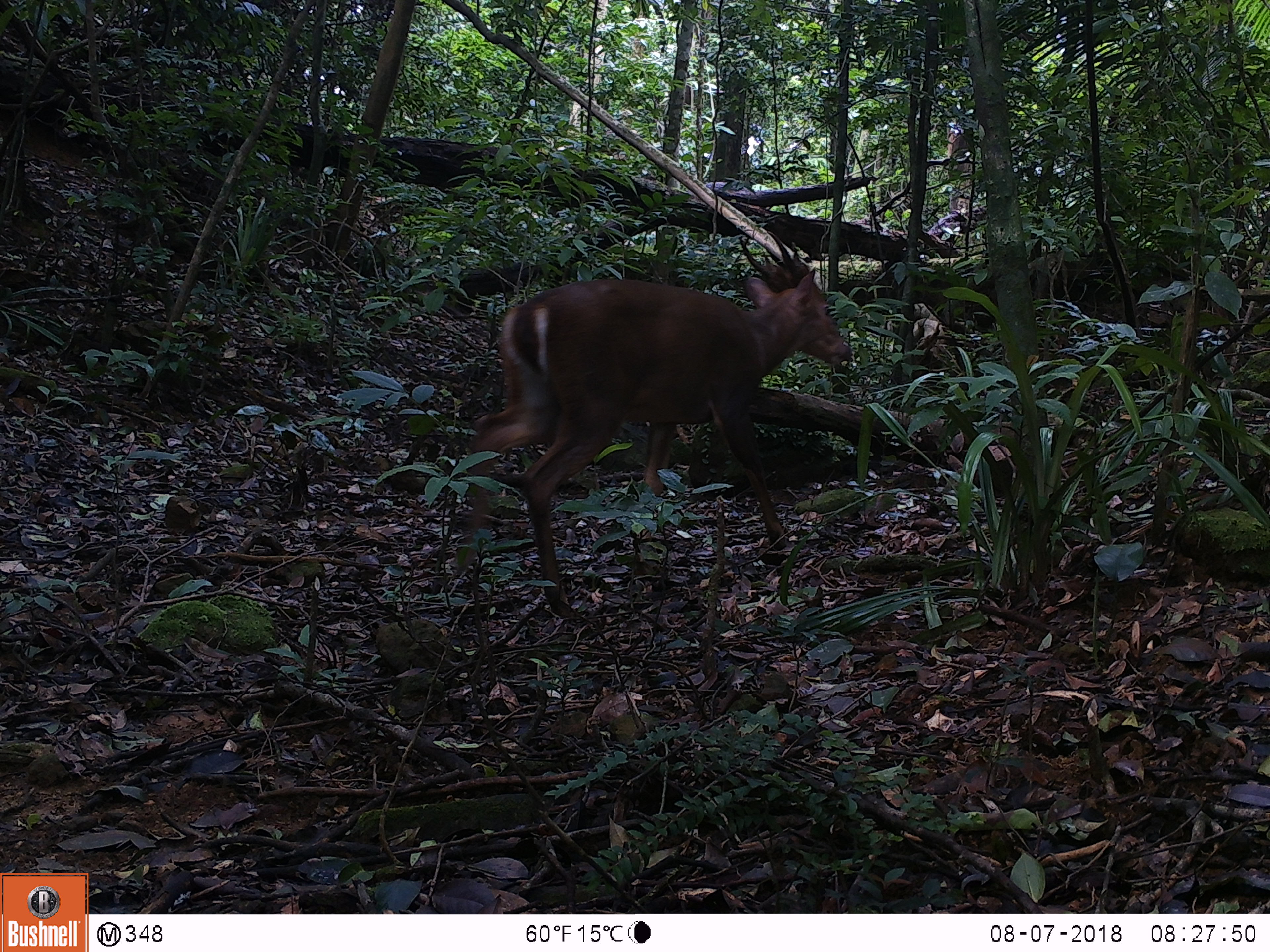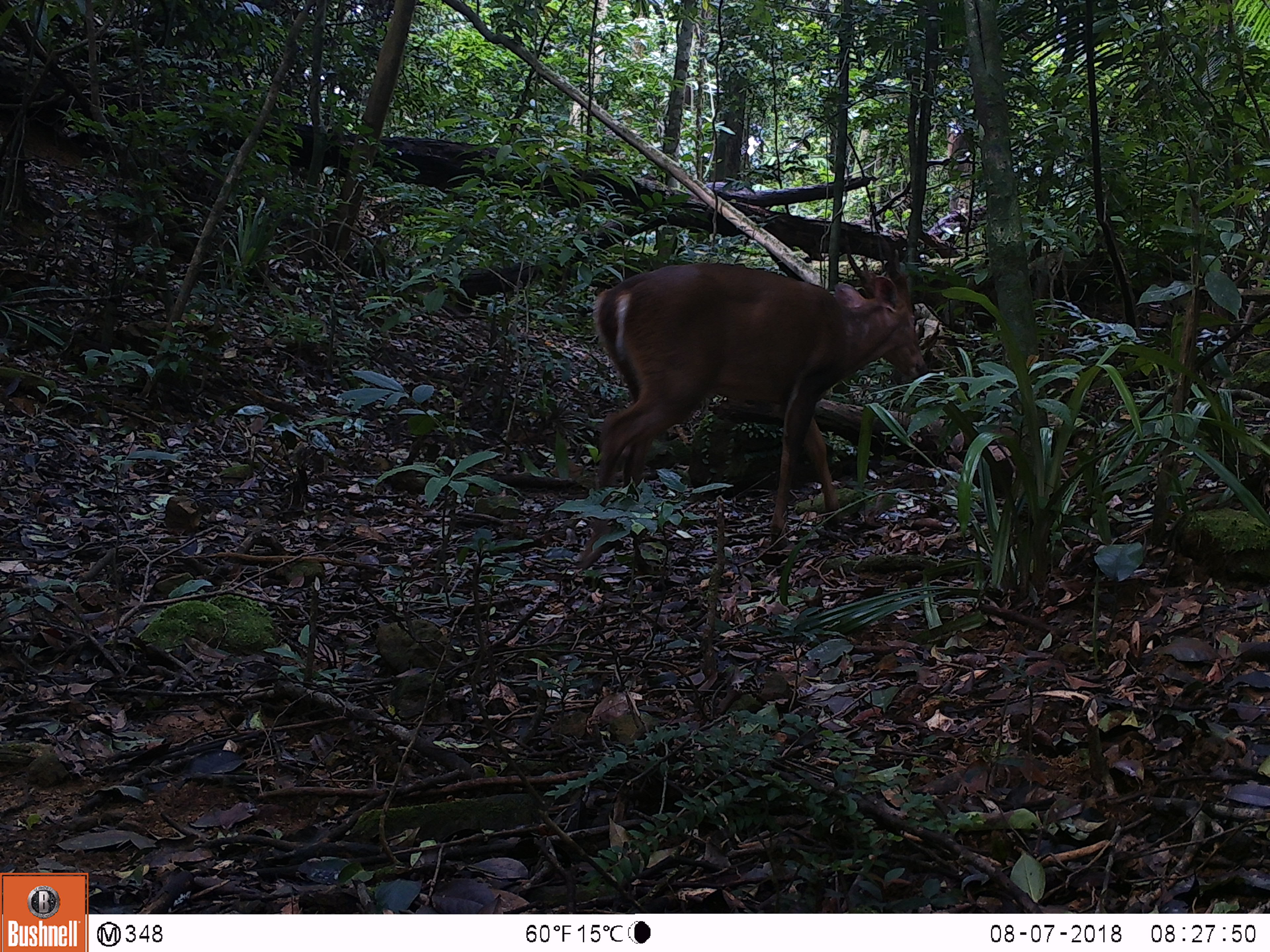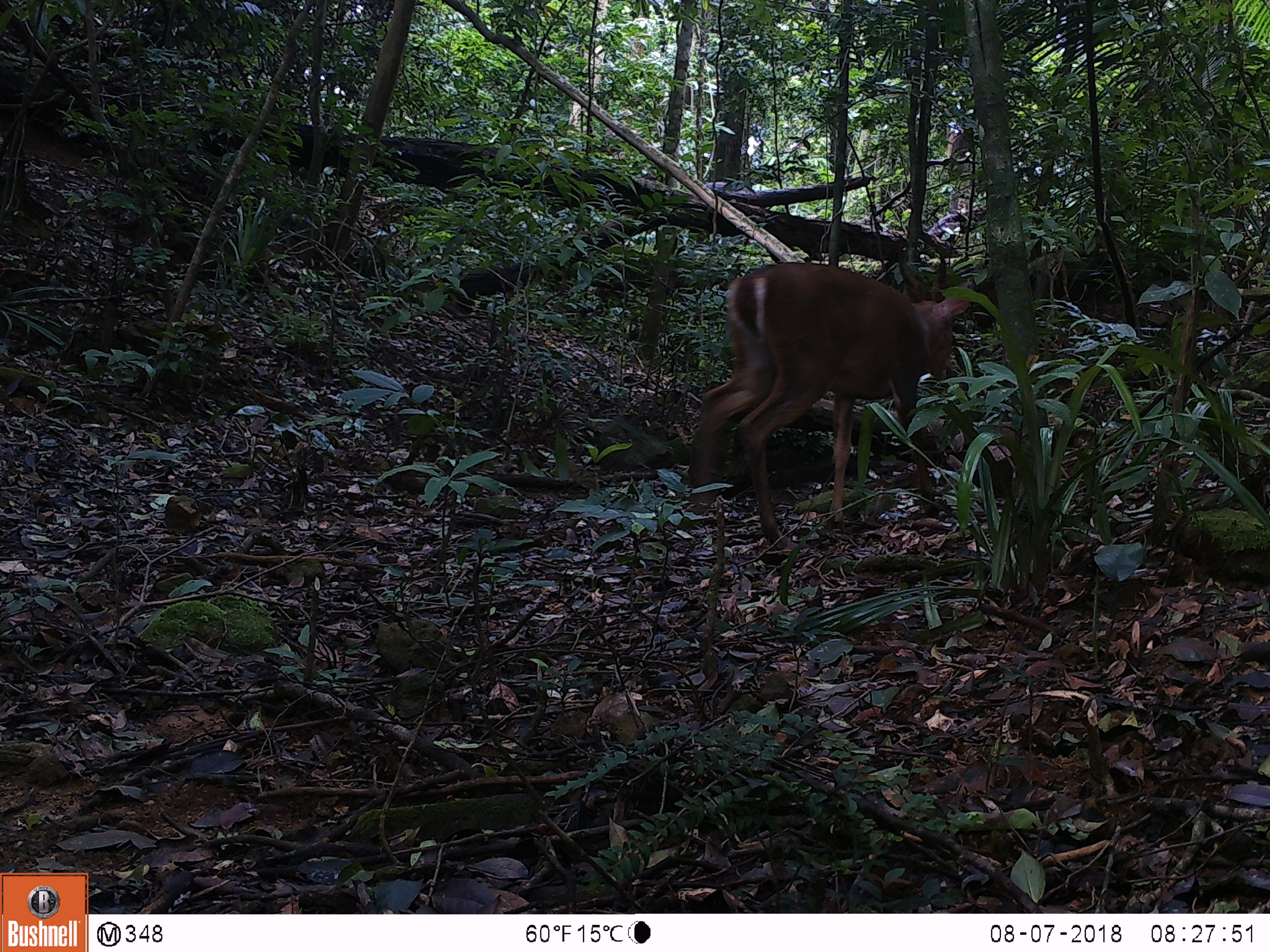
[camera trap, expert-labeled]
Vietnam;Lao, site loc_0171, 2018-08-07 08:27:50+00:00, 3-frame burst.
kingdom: Animalia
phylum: Chordata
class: Mammalia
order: Artiodactyla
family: Cervidae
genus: Muntiacus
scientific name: Muntiacus vuquangensis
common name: large-antlered muntjac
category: large antlered muntjac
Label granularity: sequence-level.